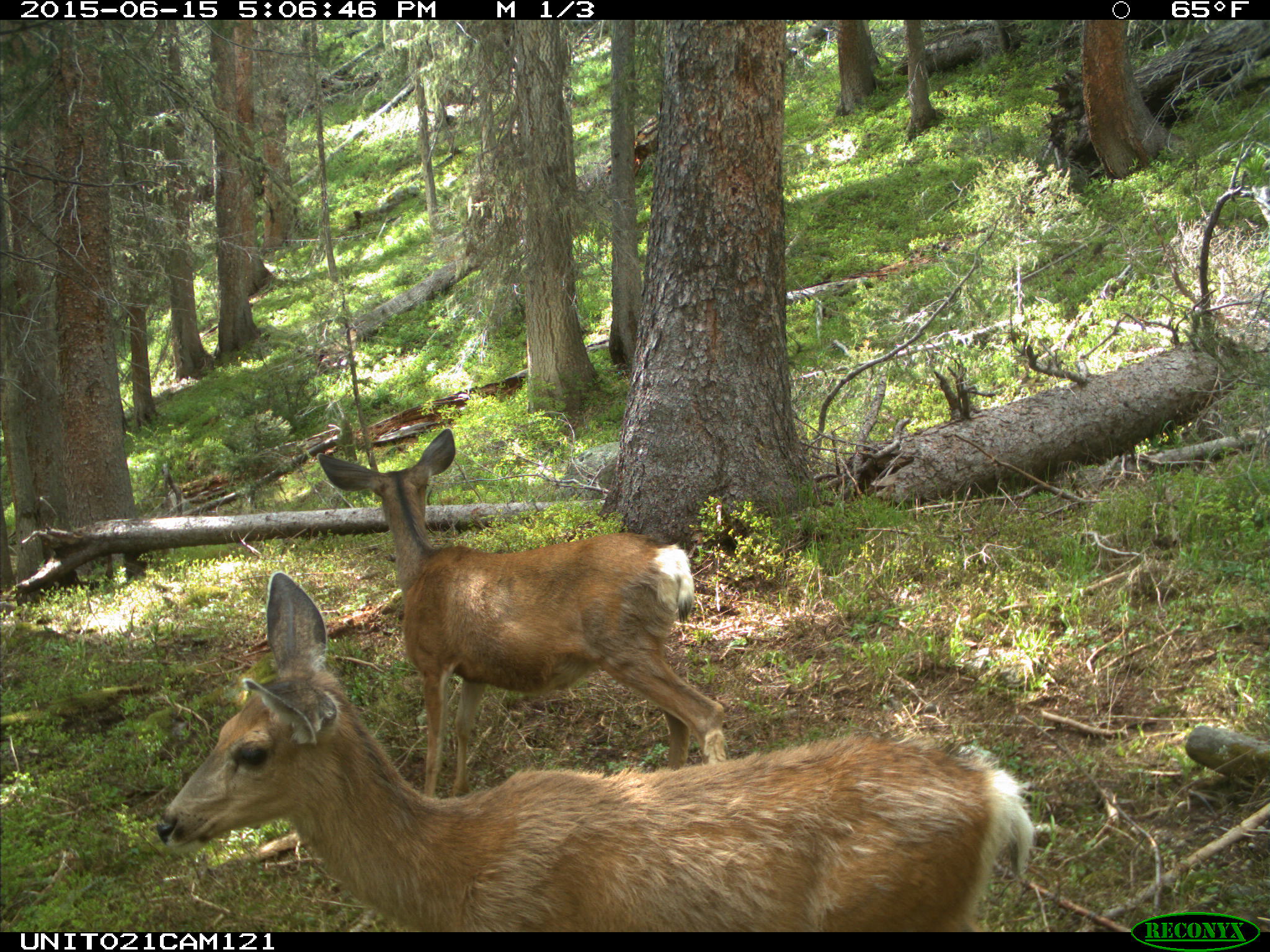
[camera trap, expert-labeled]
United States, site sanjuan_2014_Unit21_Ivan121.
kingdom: Animalia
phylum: Chordata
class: Mammalia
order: Artiodactyla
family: Cervidae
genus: Odocoileus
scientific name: Odocoileus hemionus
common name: mule deer